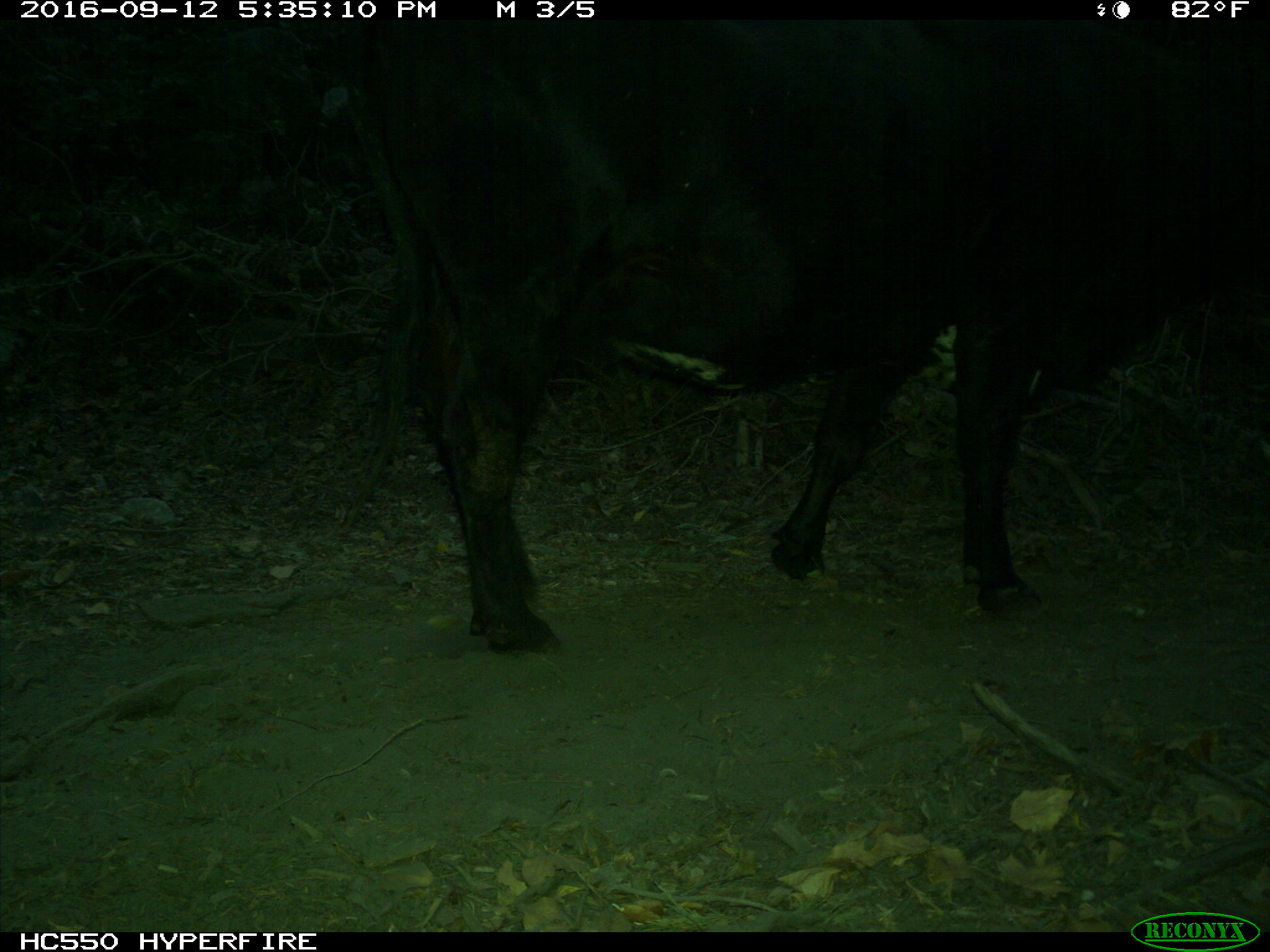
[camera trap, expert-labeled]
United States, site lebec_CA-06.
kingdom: Animalia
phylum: Chordata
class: Mammalia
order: Artiodactyla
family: Bovidae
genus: Bos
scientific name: Bos taurus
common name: domestic cow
Bos taurus (domestic cow).